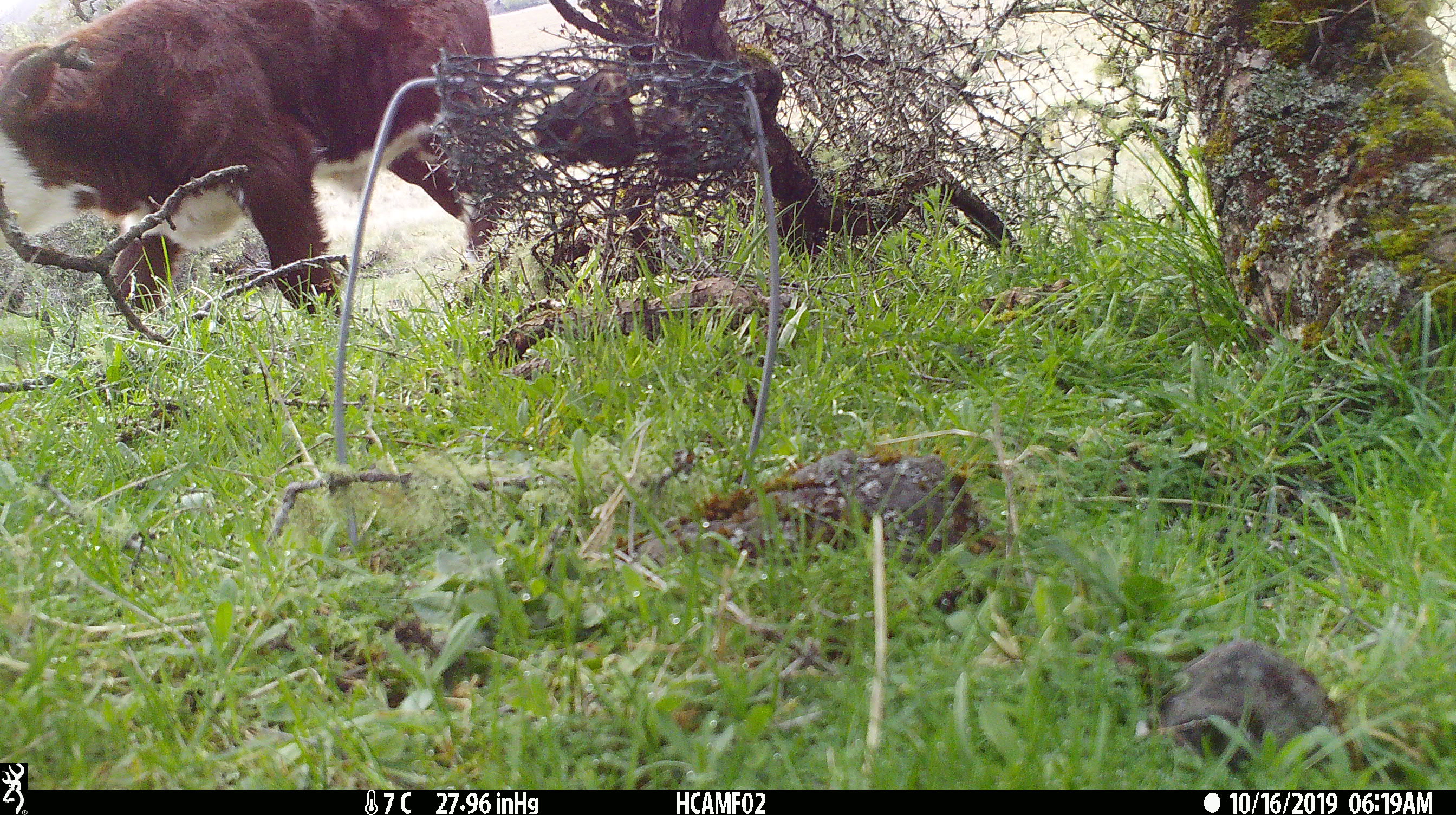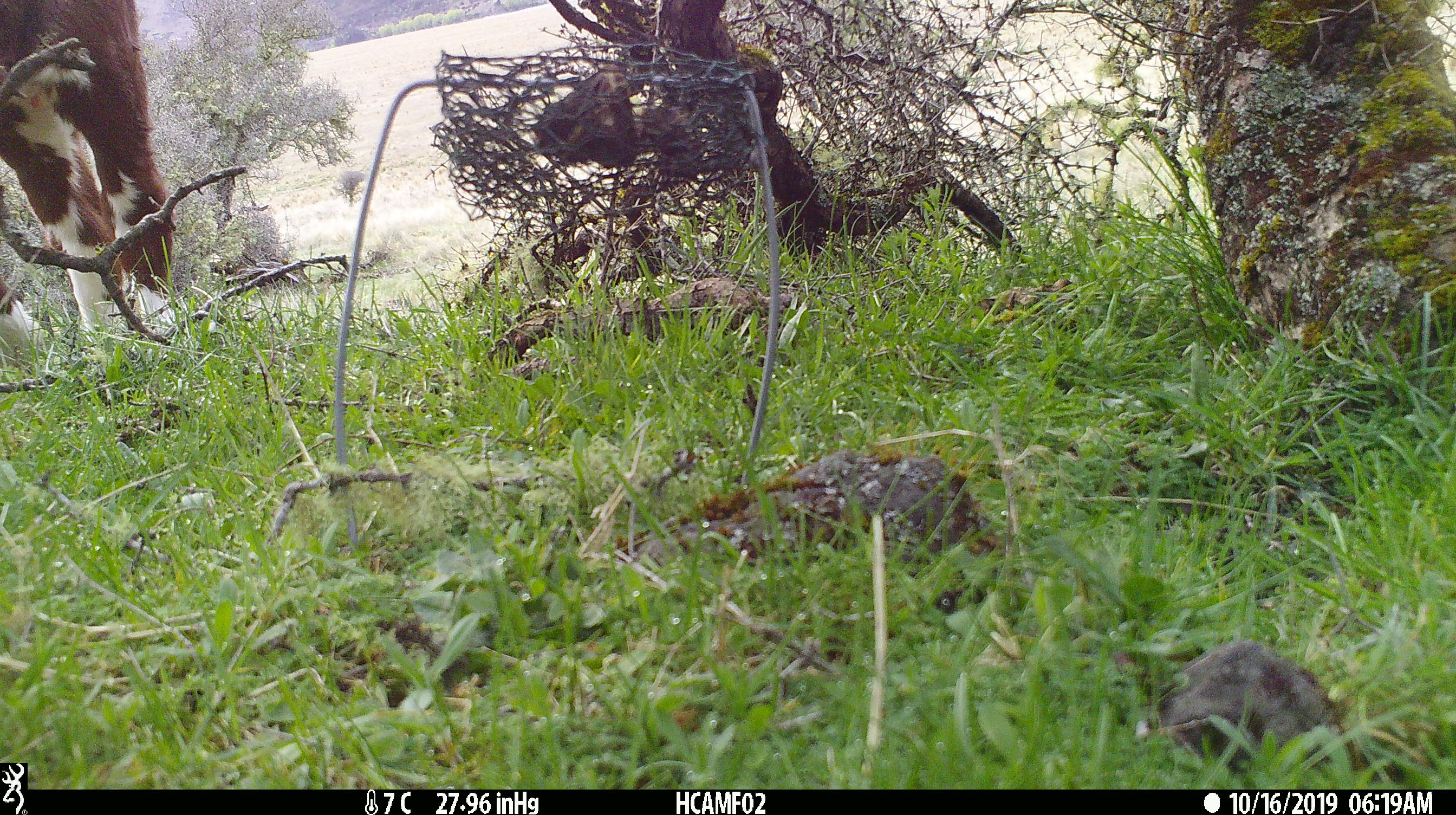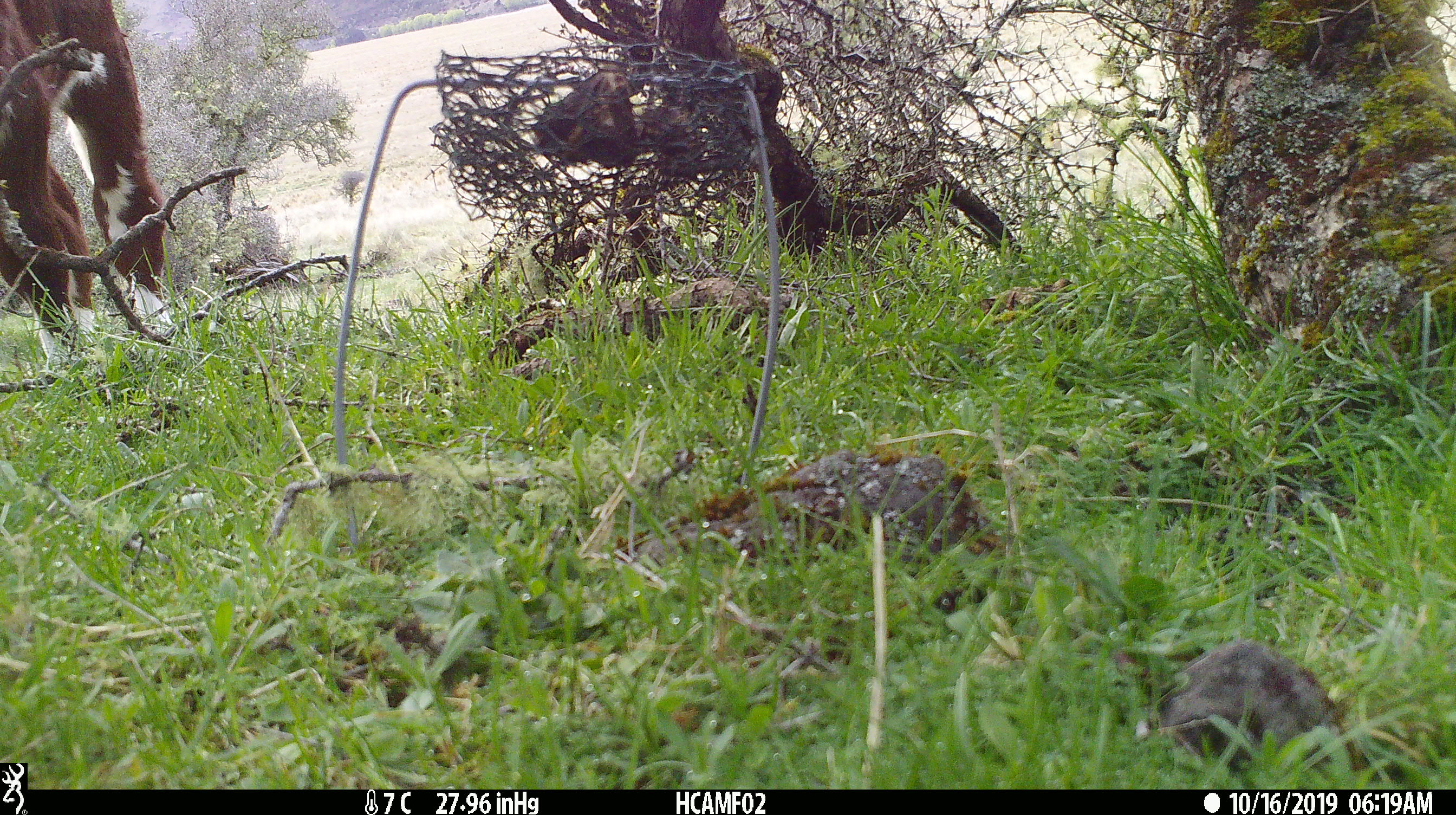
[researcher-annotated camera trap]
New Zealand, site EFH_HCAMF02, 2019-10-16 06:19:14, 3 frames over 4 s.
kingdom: Animalia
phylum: Chordata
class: Mammalia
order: Artiodactyla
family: Bovidae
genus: Bos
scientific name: Bos taurus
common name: domestic cow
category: cow